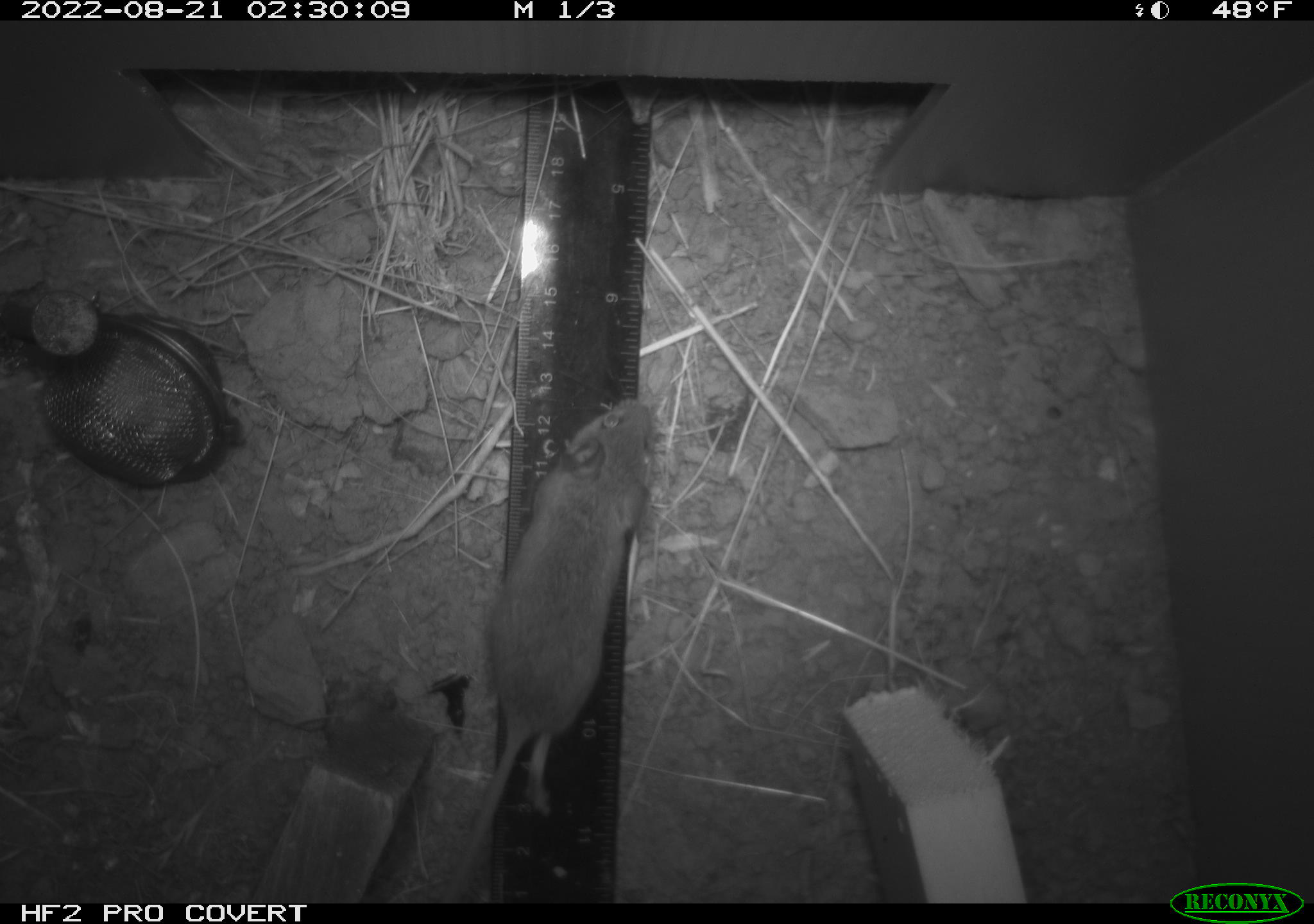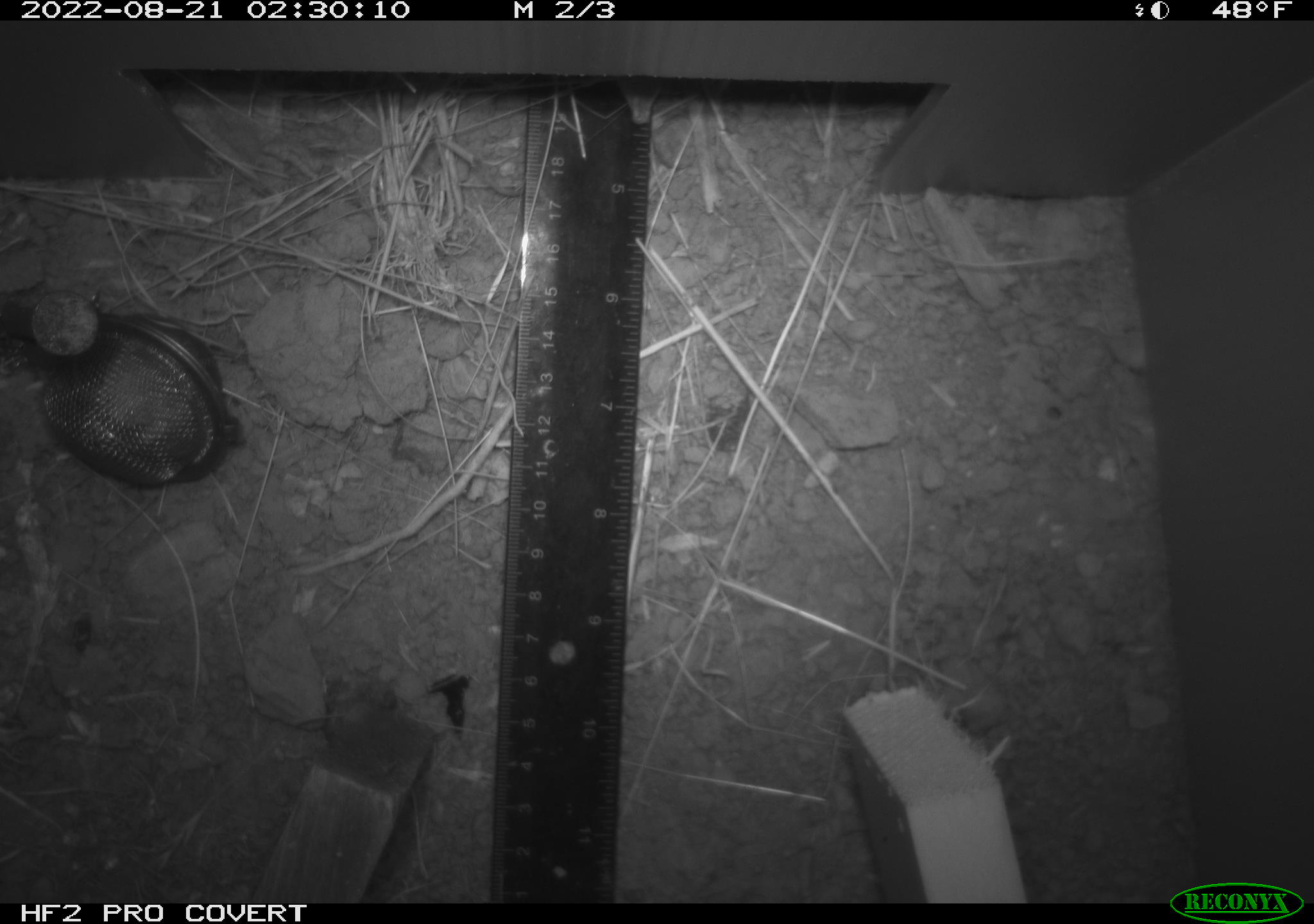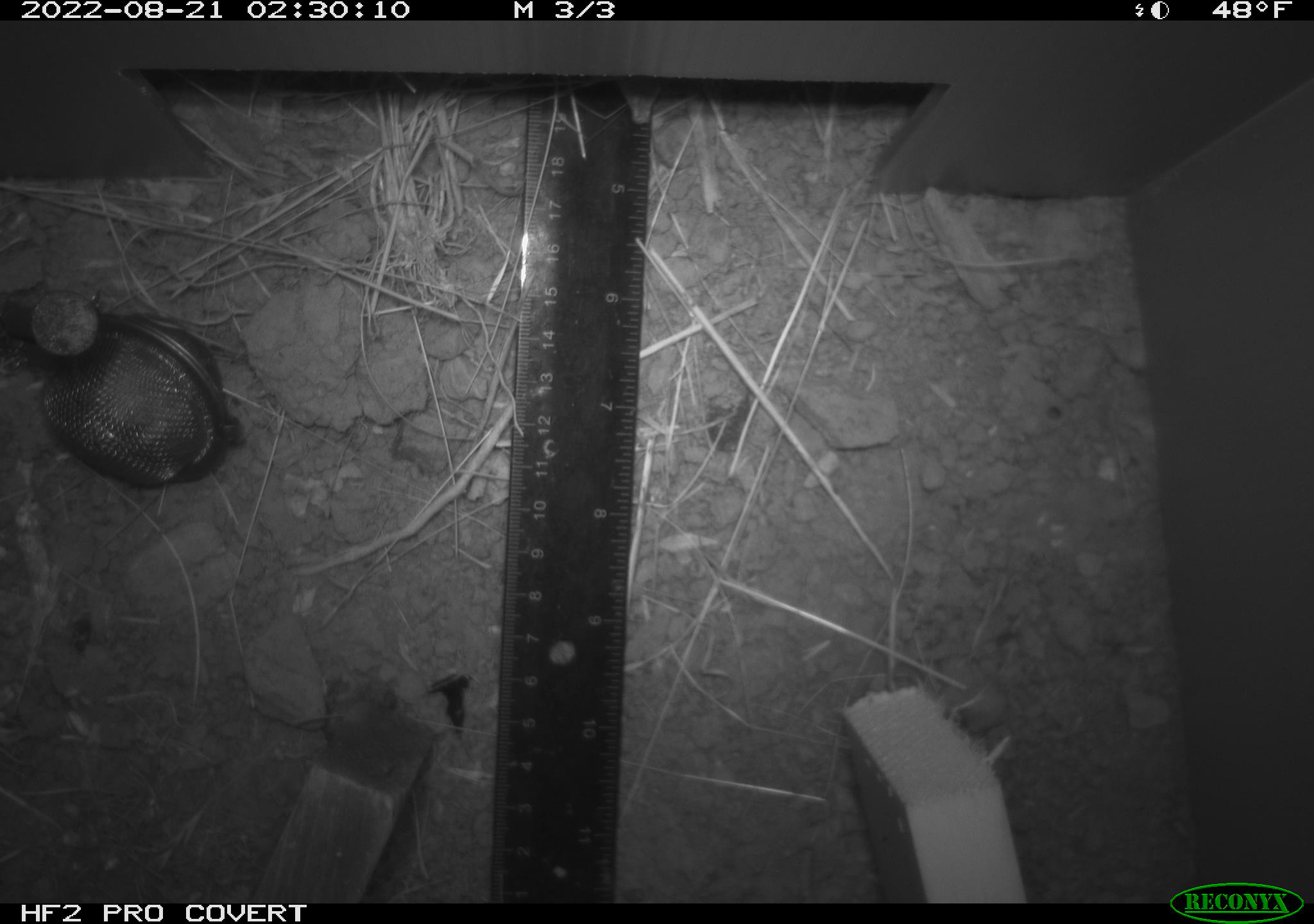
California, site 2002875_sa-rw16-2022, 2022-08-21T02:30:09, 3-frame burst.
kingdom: Animalia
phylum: Chordata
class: Mammalia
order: Rodentia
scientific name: Rodentia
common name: mouse species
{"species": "mouse species (Rodentia)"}